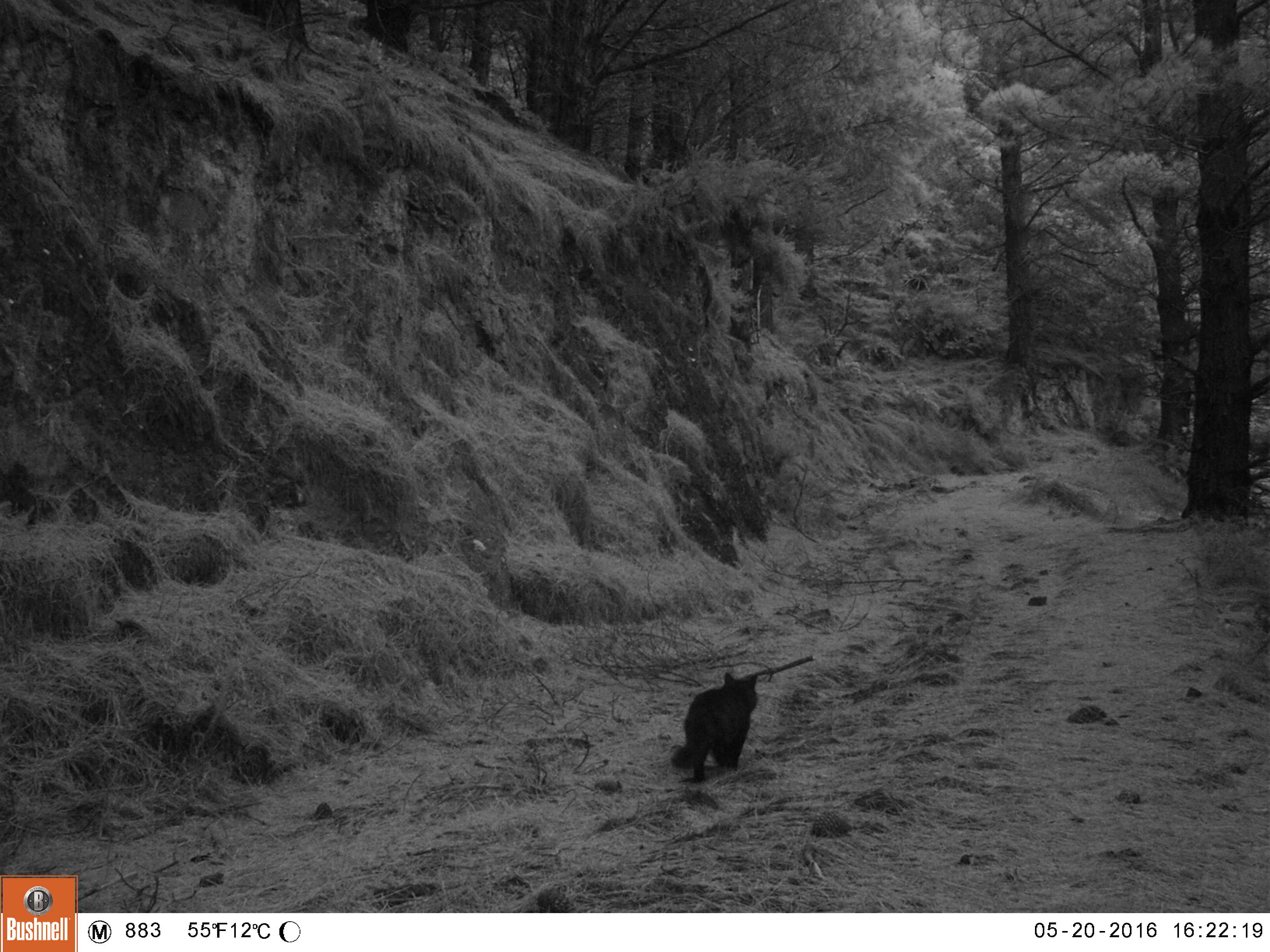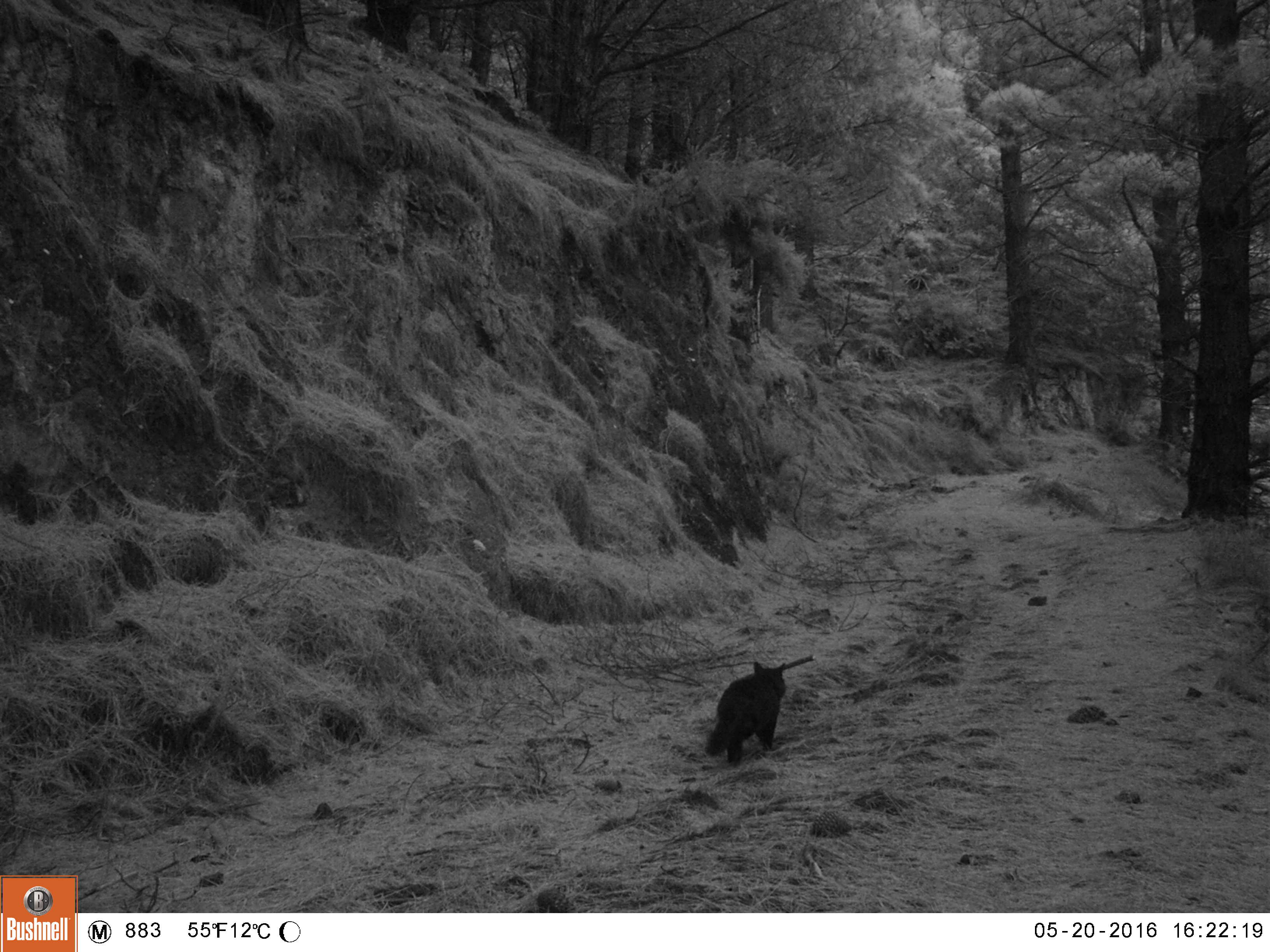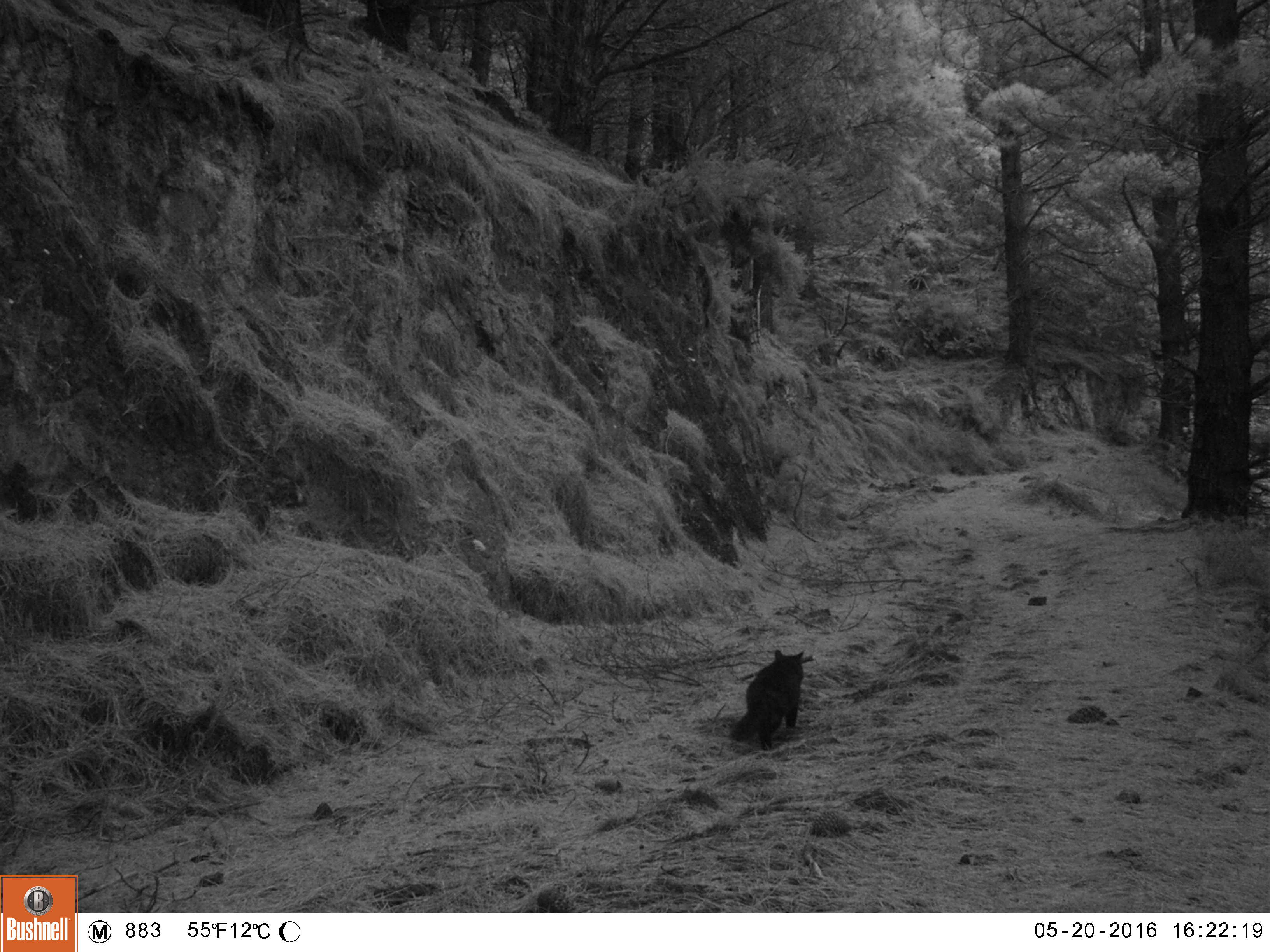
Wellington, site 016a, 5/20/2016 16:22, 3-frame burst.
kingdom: Animalia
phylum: Chordata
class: Mammalia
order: Carnivora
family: Felidae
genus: Felis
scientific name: Felis catus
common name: cat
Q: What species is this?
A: Cat (Felis catus).